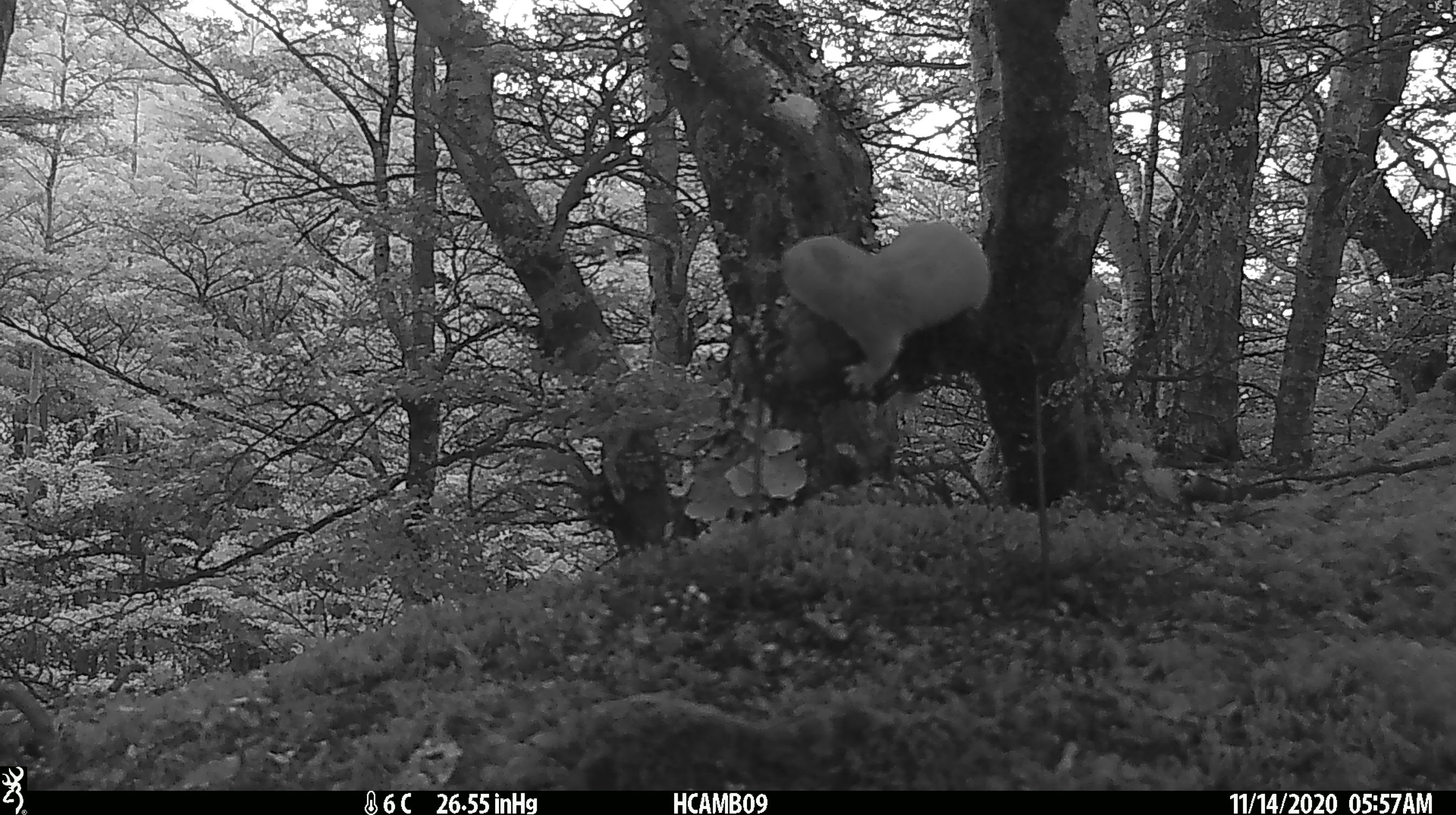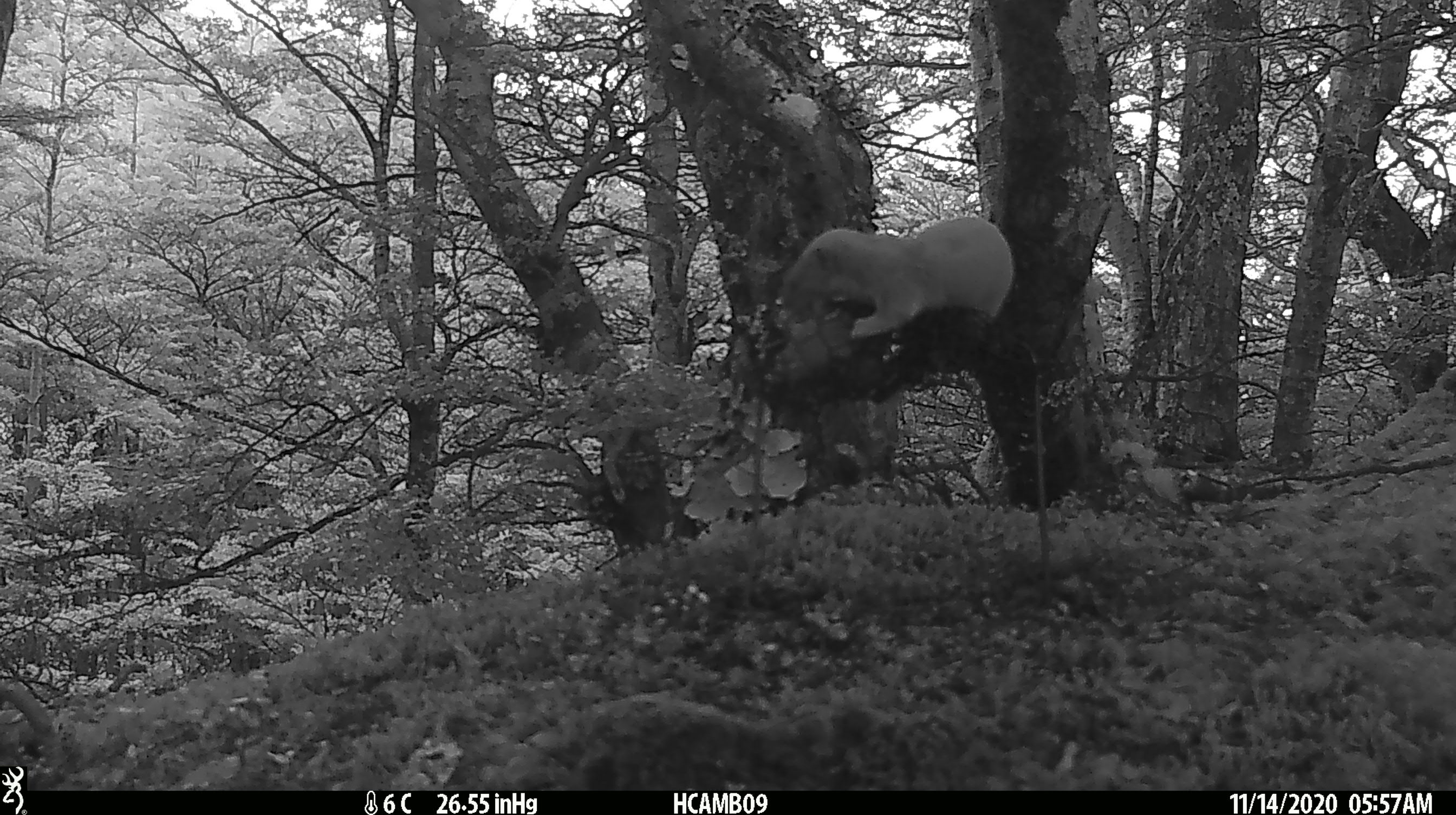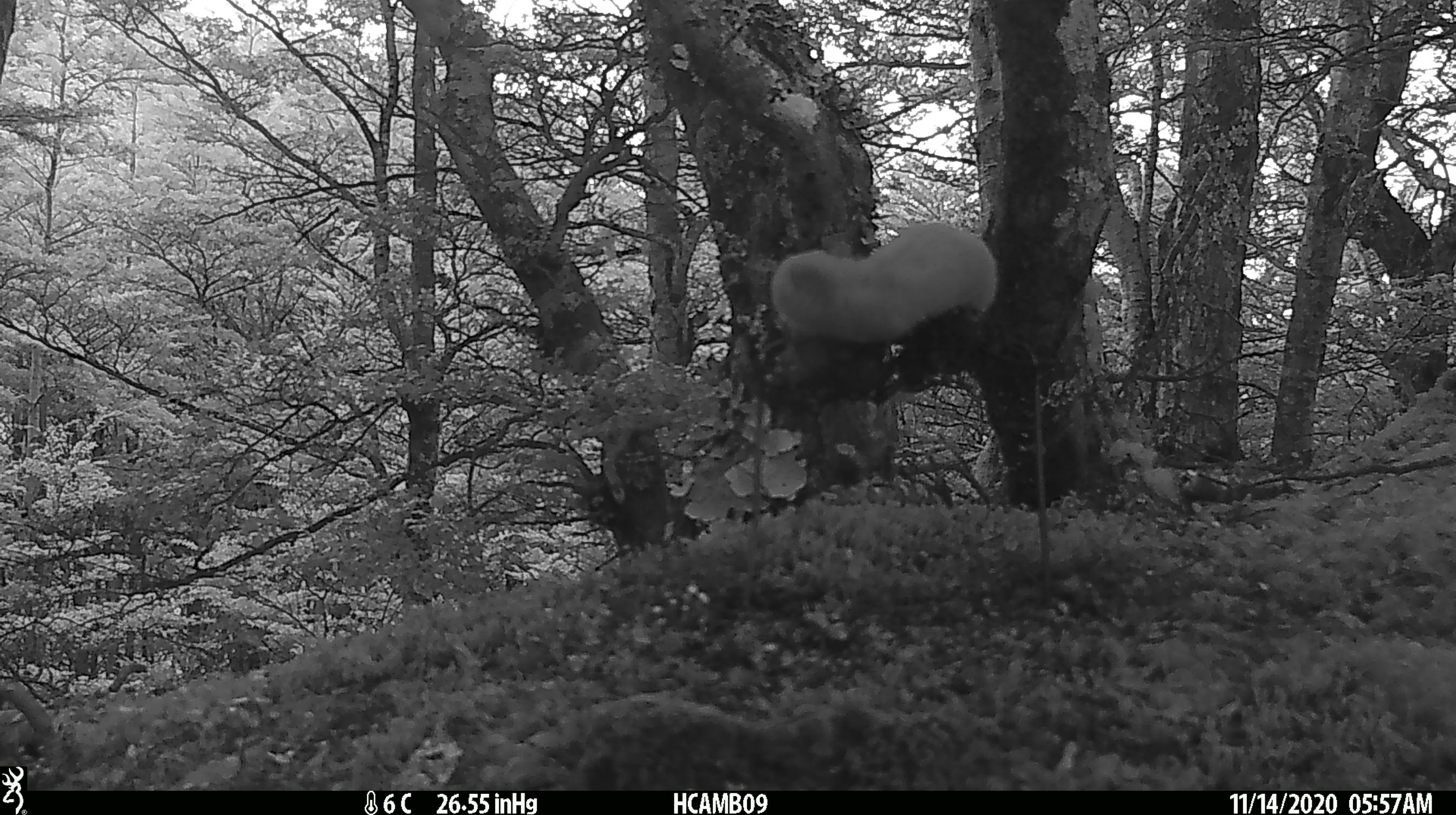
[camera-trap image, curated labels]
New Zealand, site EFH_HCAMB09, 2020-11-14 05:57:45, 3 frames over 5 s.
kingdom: Animalia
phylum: Chordata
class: Mammalia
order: Carnivora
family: Mustelidae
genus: Mustela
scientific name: Mustela nivalis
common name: least weasel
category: weasel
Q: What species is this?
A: Weasel (least weasel) (Mustela nivalis).